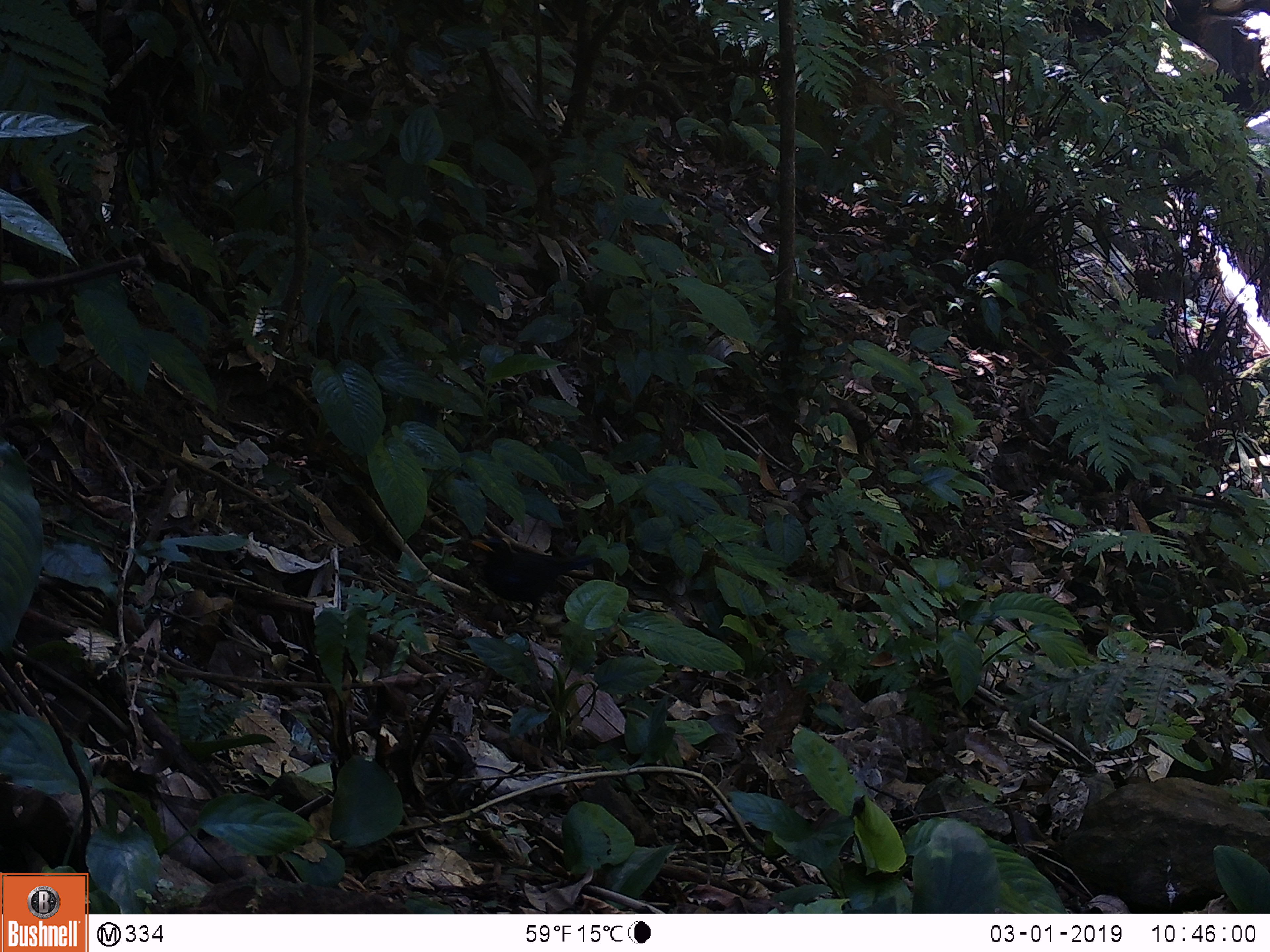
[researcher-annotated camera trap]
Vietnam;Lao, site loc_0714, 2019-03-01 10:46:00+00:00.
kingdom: Animalia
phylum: Chordata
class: Aves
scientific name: Aves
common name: bird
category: unidentified bird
Unidentified bird (bird) (Aves). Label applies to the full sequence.